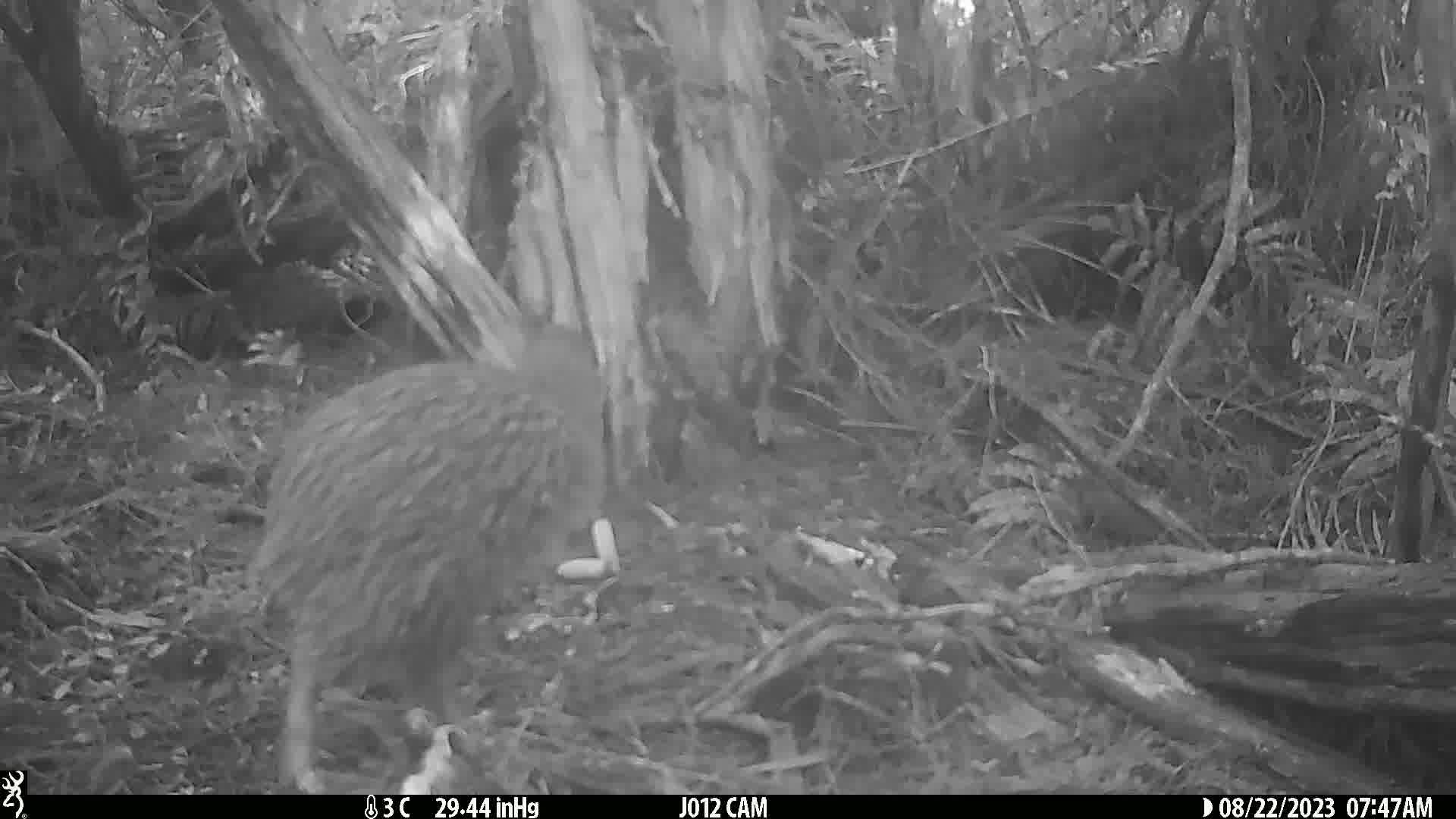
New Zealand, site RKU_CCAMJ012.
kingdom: Animalia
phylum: Chordata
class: Aves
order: Apterygiformes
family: Apterygidae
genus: Apteryx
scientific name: Apteryx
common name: kiwi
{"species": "kiwi (Apteryx)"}